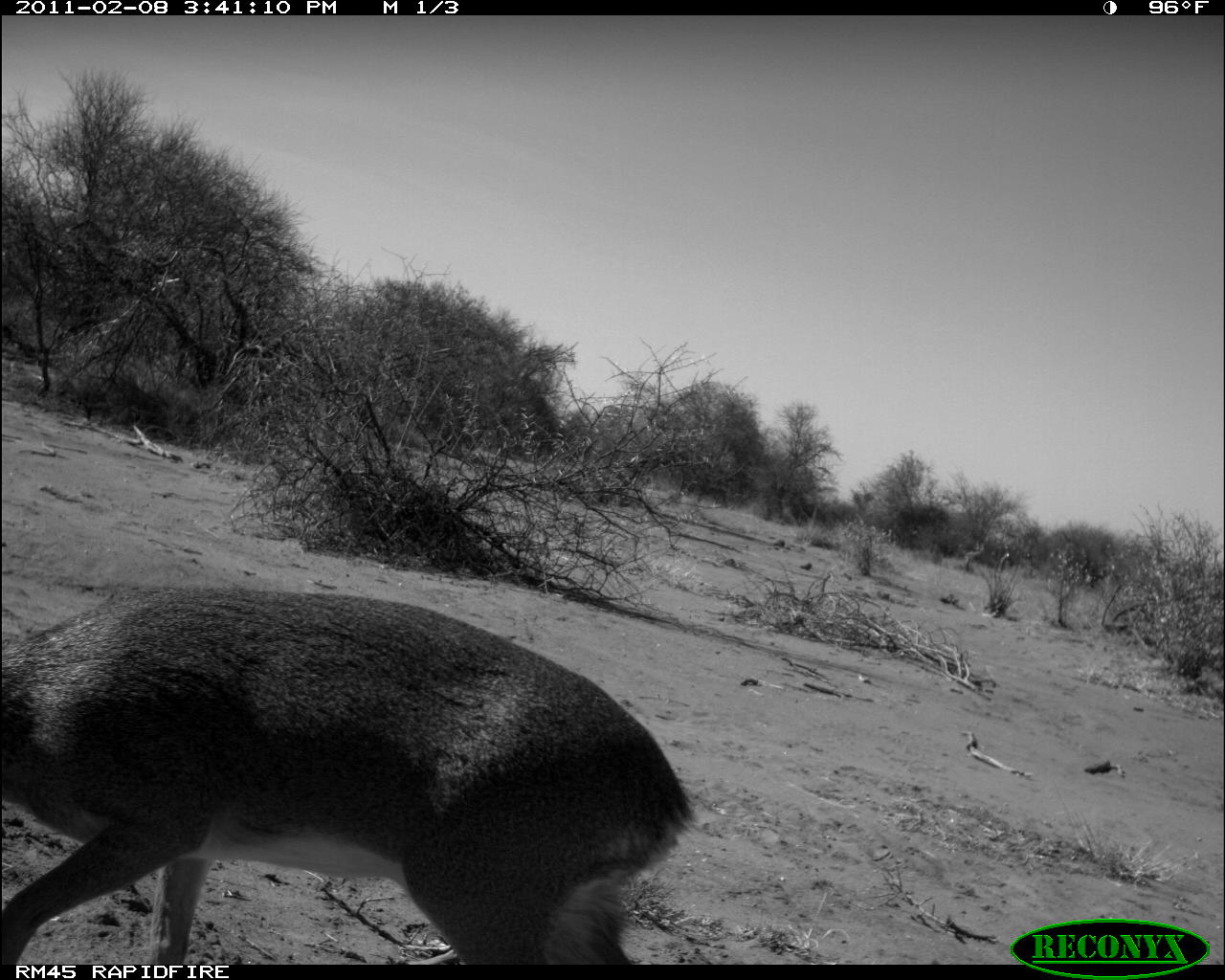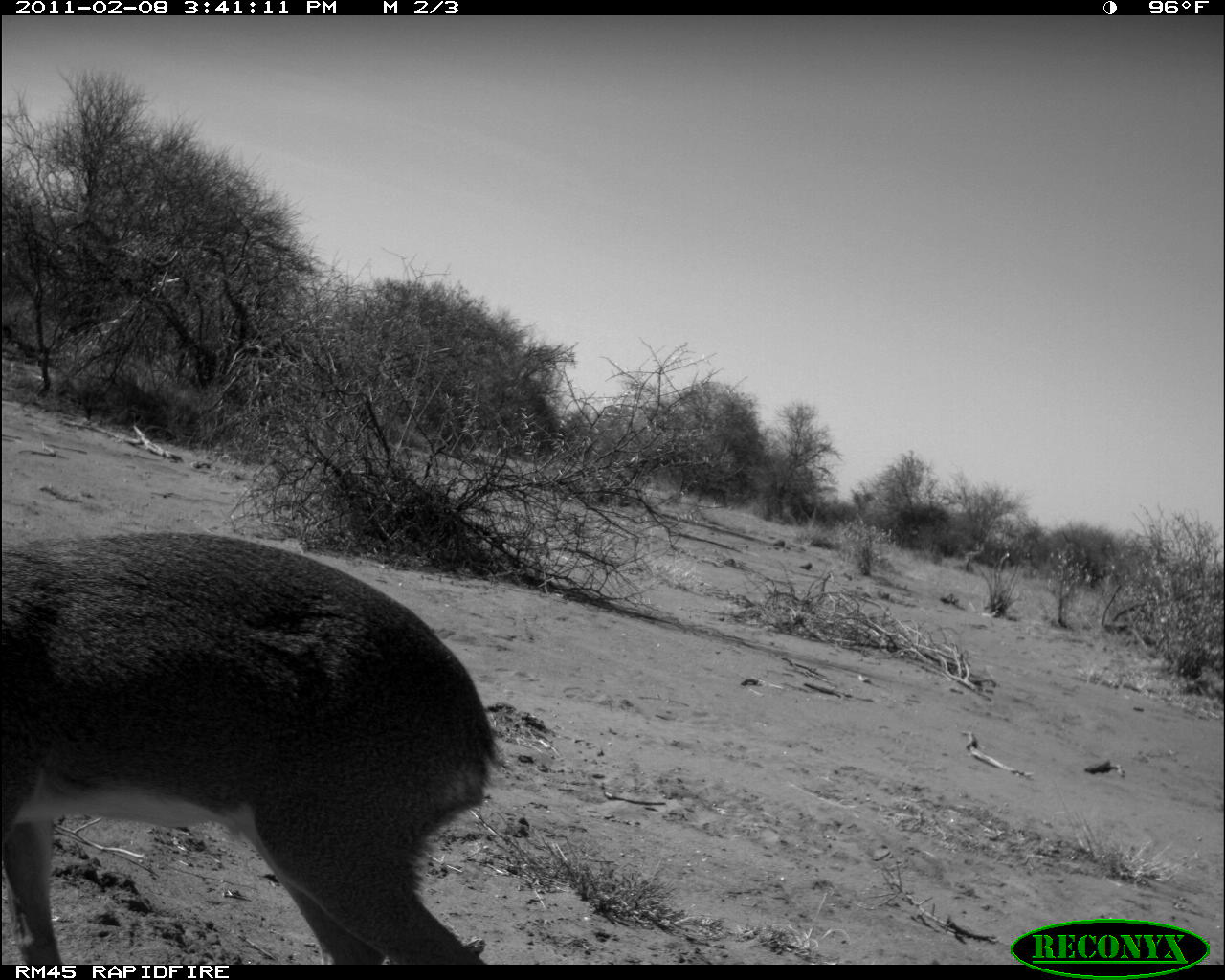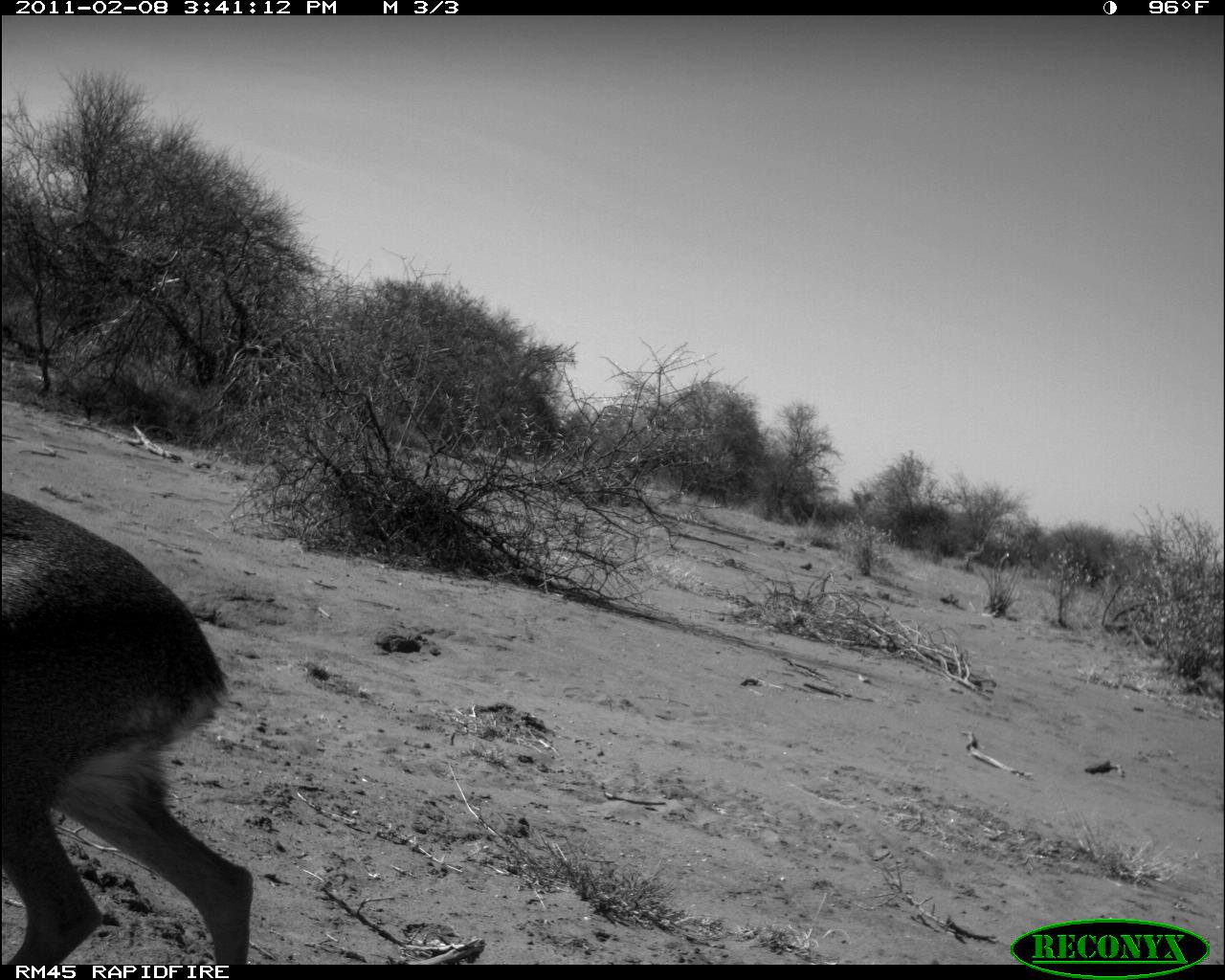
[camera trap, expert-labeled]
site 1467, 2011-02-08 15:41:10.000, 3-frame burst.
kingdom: Animalia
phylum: Chordata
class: Mammalia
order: Artiodactyla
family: Bovidae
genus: Madoqua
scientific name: Madoqua guentheri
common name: günther's dik-dik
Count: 1.